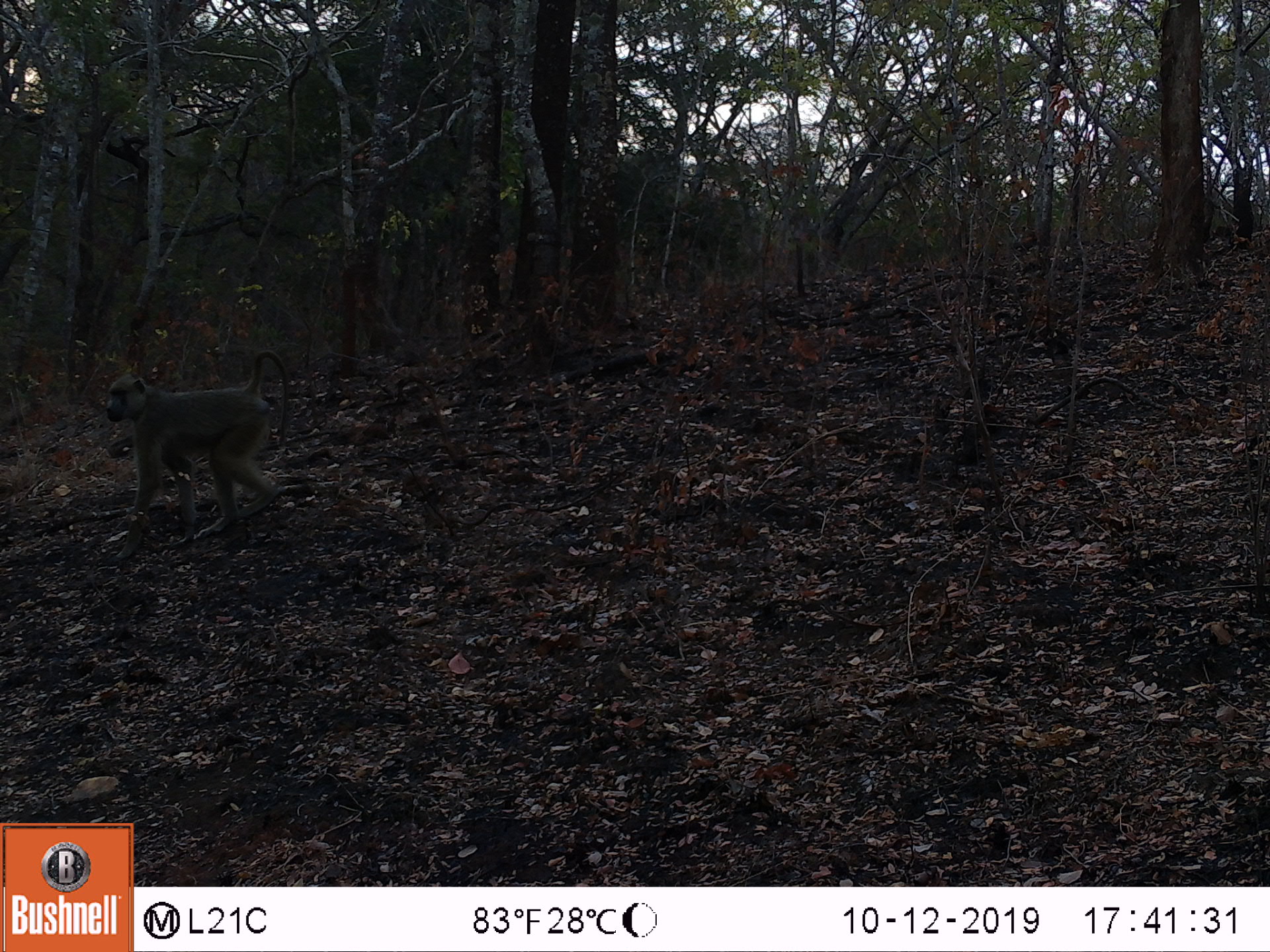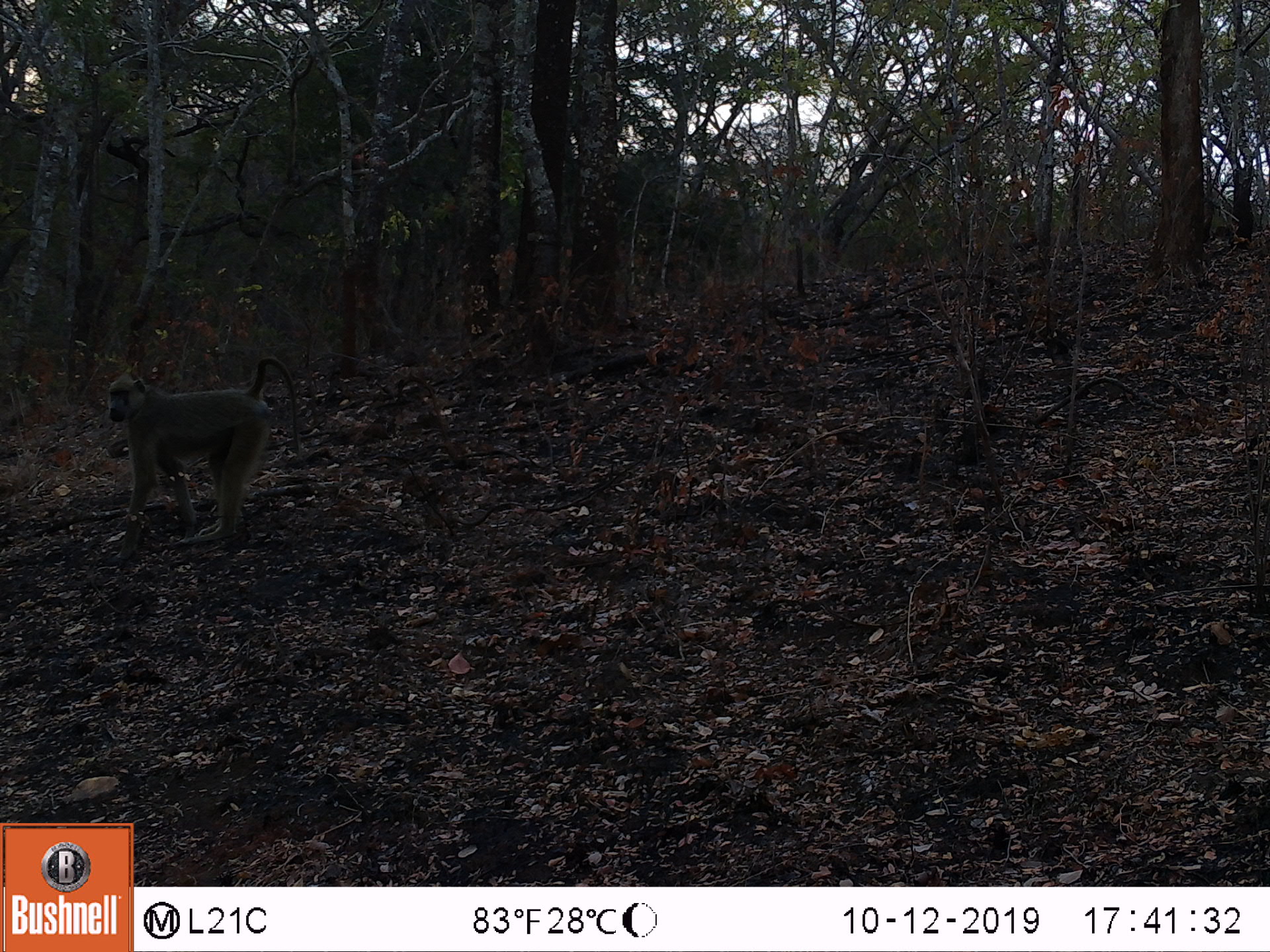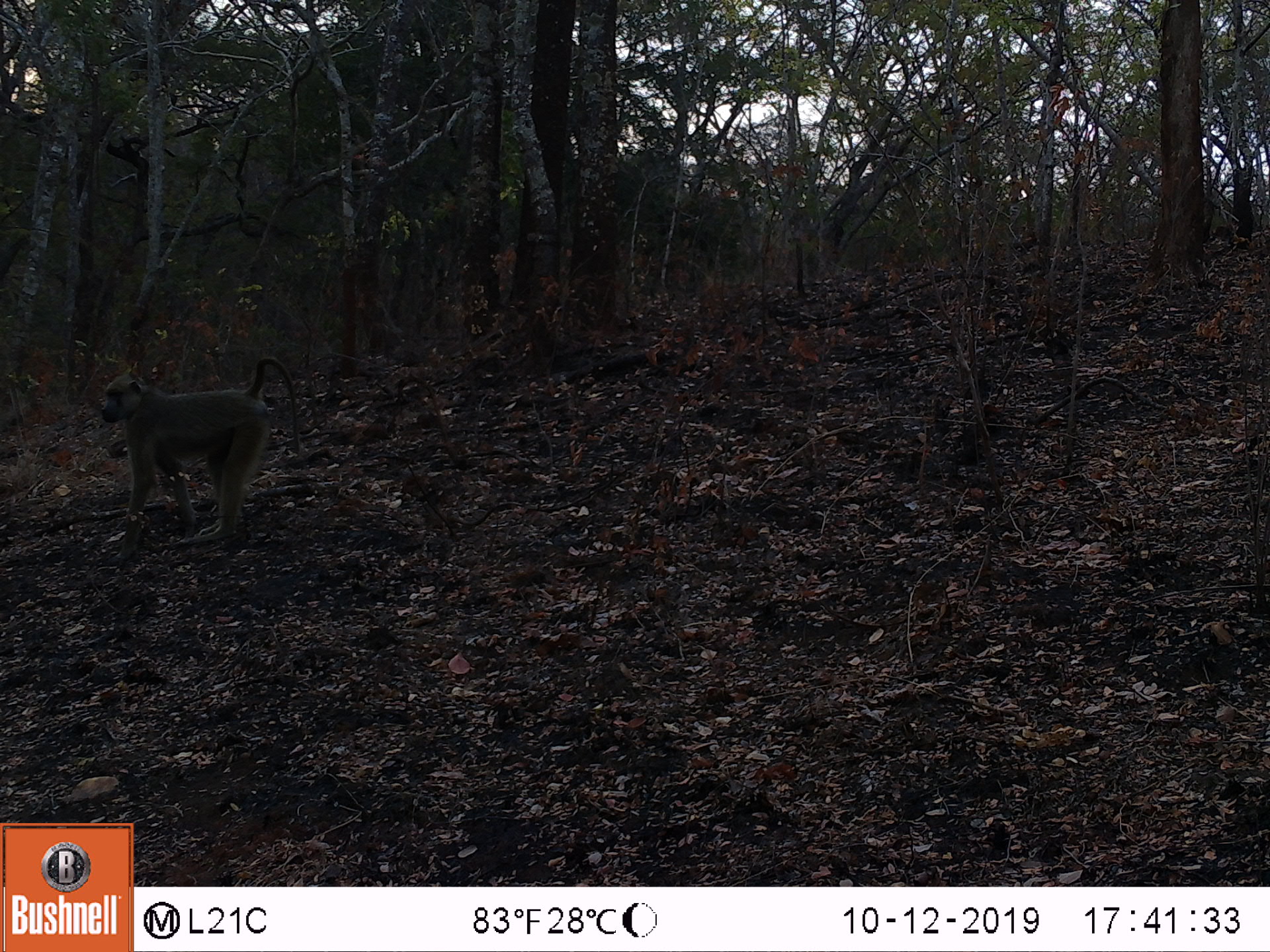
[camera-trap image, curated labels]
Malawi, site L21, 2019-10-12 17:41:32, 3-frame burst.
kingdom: Animalia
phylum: Chordata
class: Mammalia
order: Primates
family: Cercopithecidae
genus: Papio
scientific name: Papio cynocephalus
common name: yellow baboon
Yellow baboon (Papio cynocephalus), count 1.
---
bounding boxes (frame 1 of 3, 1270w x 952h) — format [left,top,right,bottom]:
yellow baboon: [108,343,293,557]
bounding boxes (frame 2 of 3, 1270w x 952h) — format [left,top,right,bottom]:
yellow baboon: [104,362,298,548]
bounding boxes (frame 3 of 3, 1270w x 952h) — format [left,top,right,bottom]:
yellow baboon: [99,355,305,550]